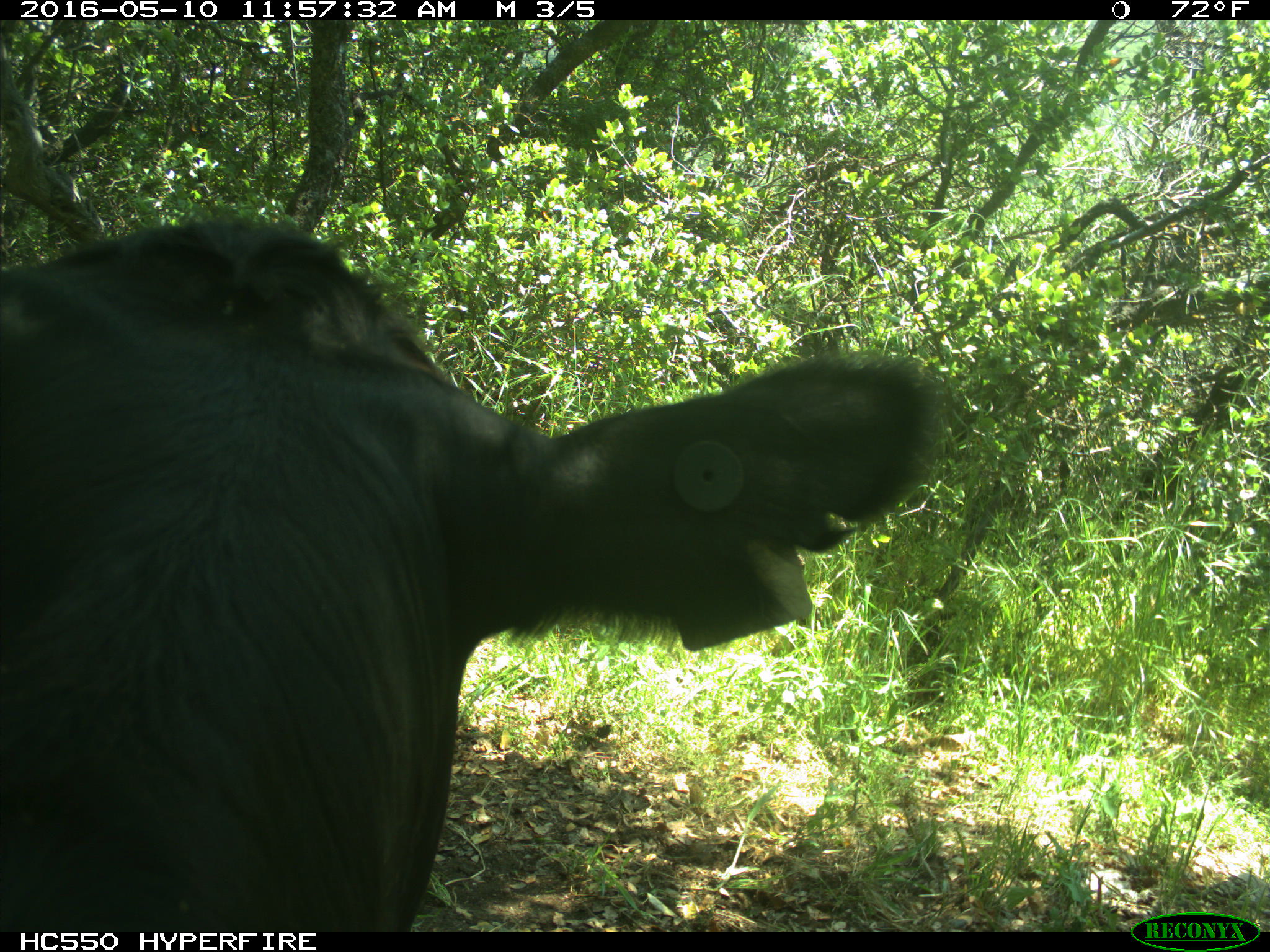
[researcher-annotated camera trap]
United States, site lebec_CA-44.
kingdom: Animalia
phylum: Chordata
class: Mammalia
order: Artiodactyla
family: Bovidae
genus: Bos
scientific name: Bos taurus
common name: domestic cow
Bos taurus (domestic cow).